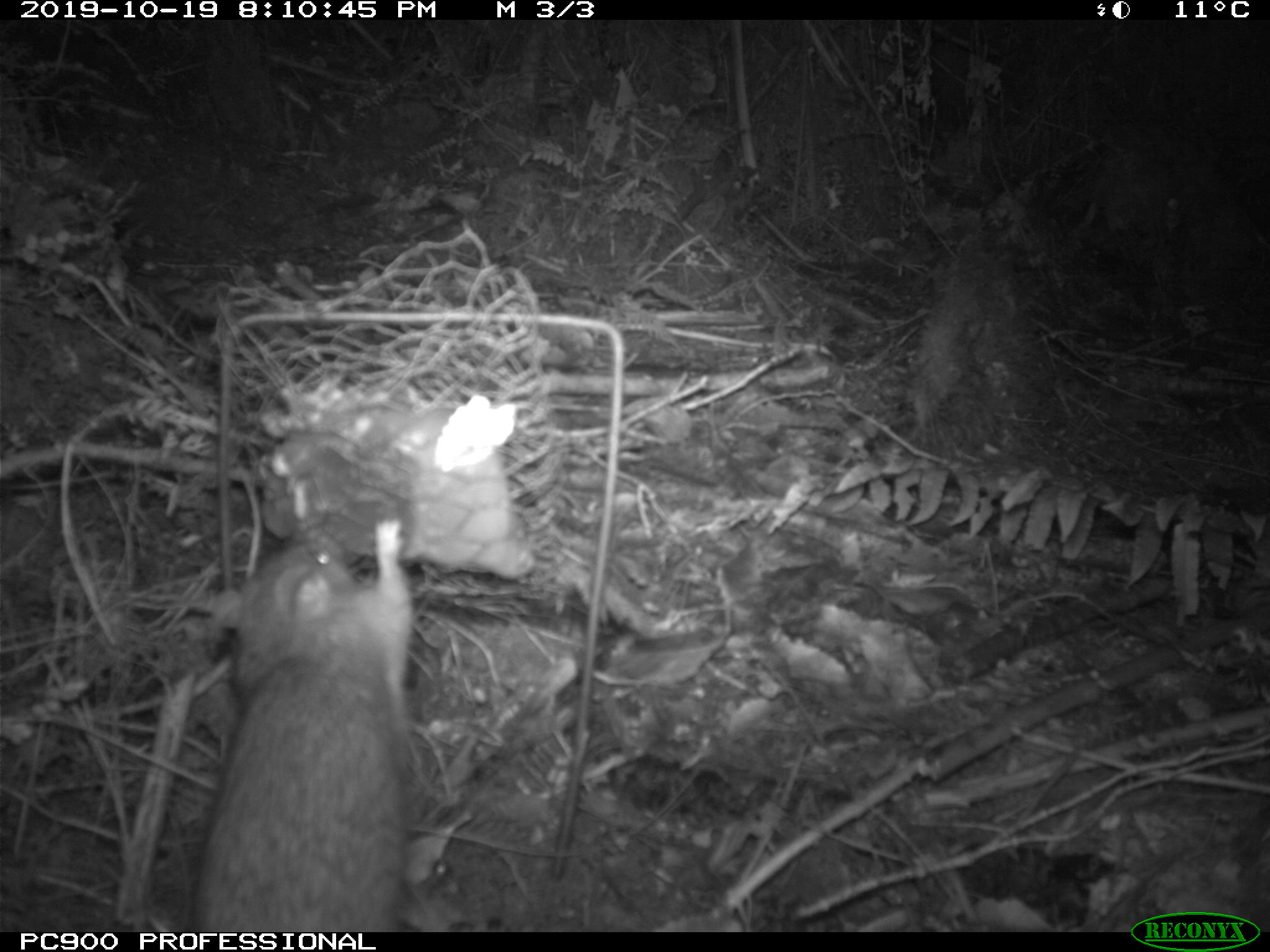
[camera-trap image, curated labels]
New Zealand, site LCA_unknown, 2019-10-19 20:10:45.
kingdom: Animalia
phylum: Chordata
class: Mammalia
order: Rodentia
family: Muridae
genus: Rattus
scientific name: Rattus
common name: rat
Rat (Rattus).